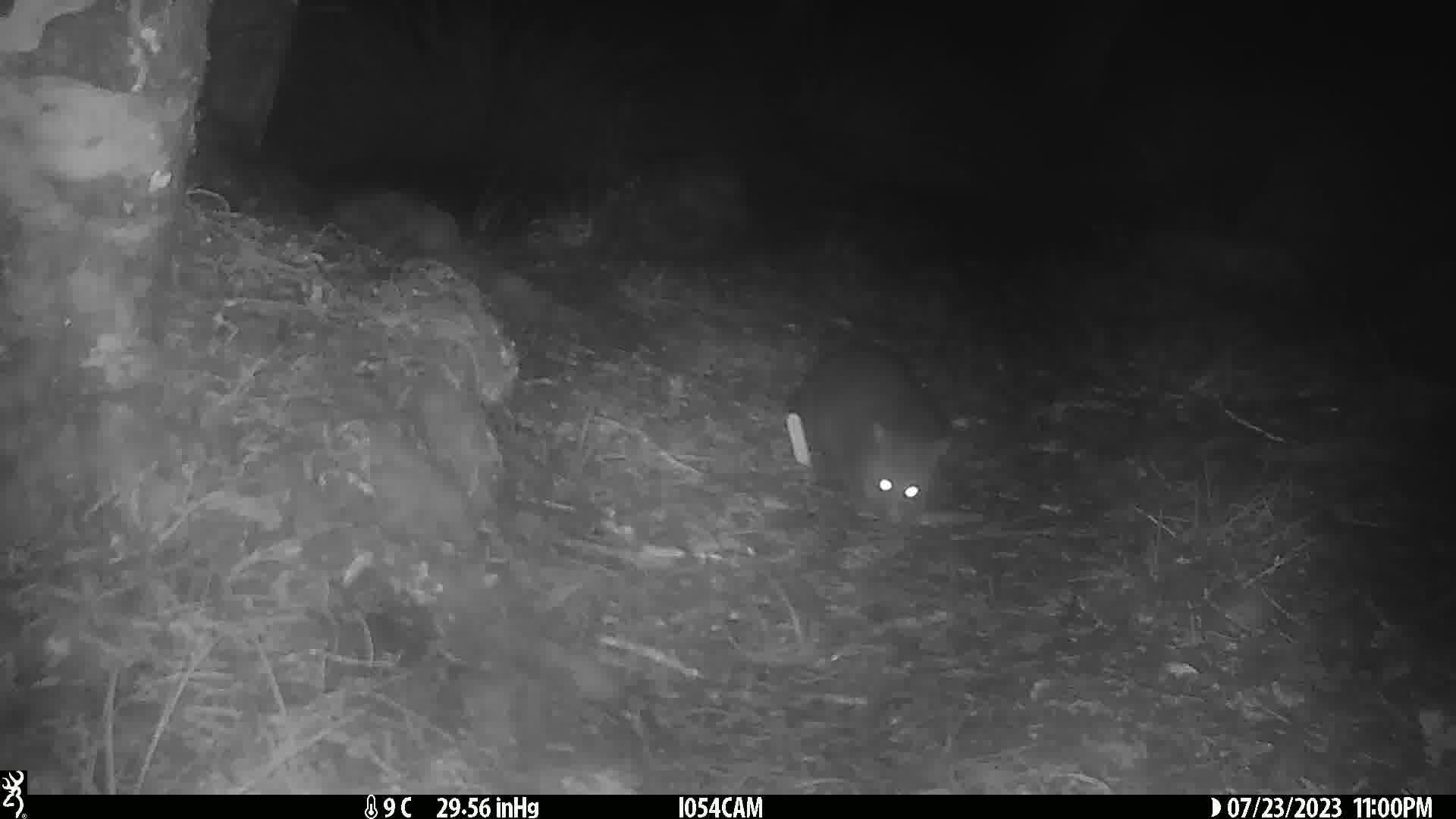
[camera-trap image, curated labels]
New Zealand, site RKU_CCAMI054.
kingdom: Animalia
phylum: Chordata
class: Mammalia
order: Diprotodontia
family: Phalangeridae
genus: Trichosurus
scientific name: Trichosurus vulpecula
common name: common brushtail possum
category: possum